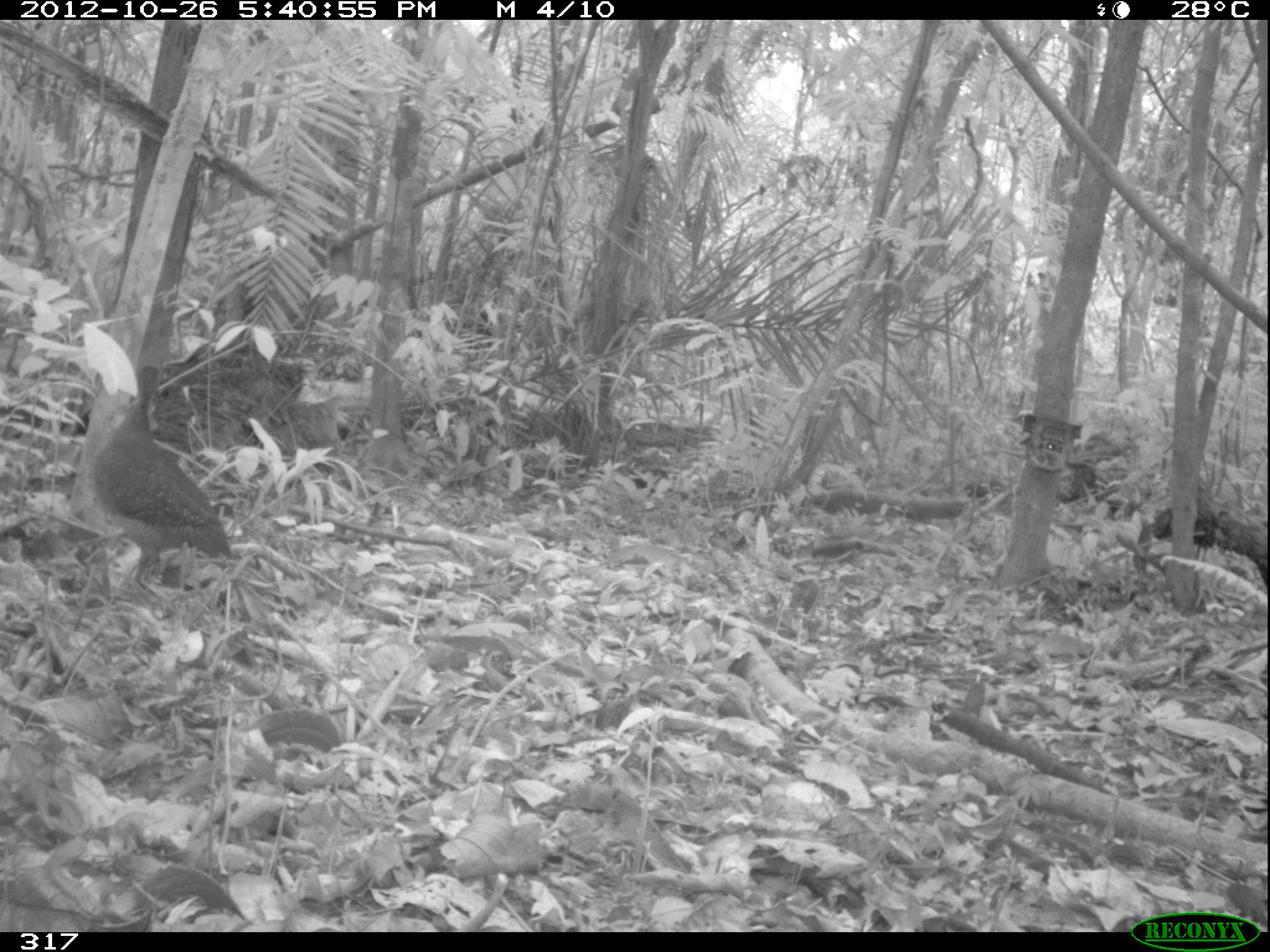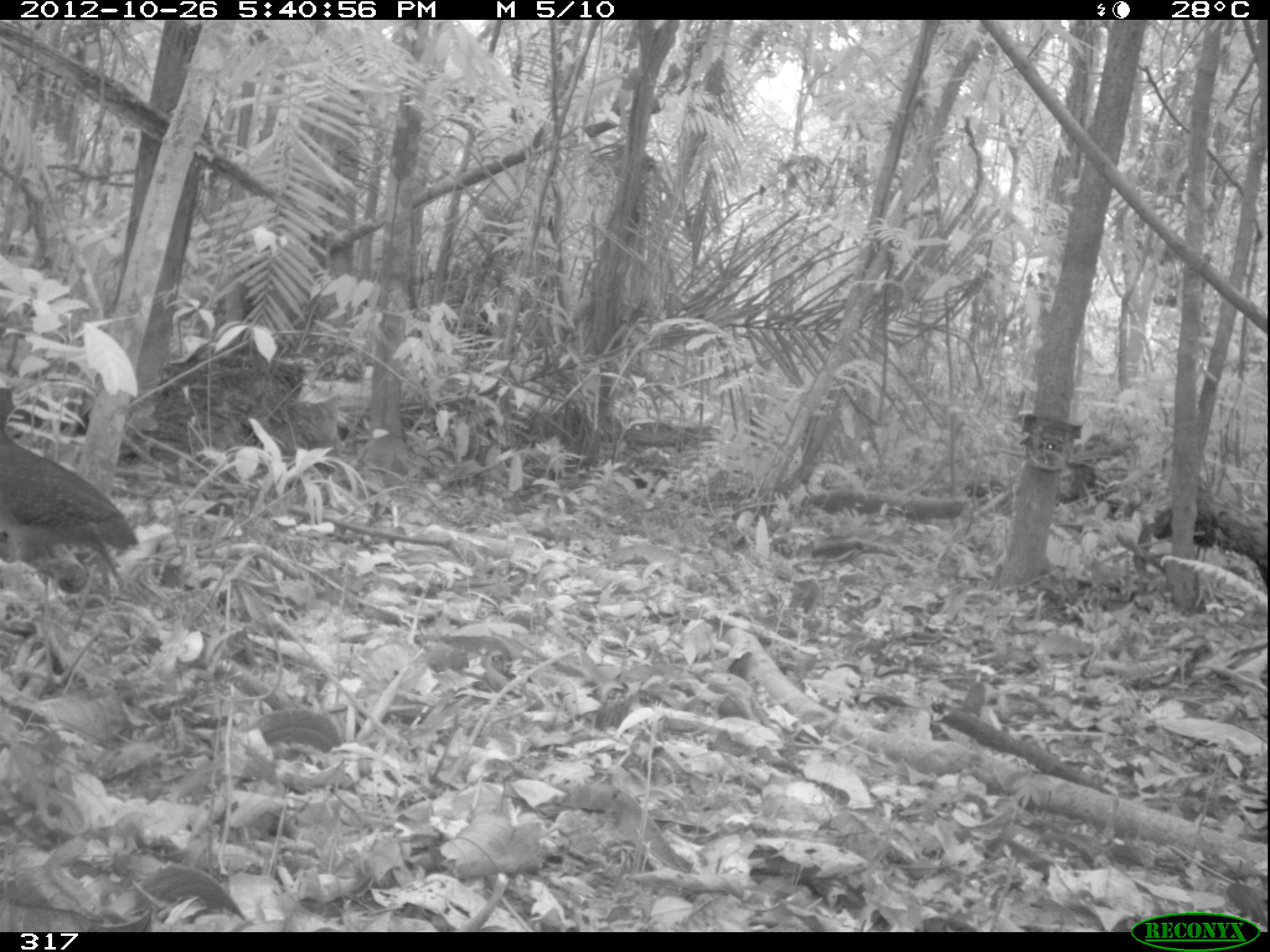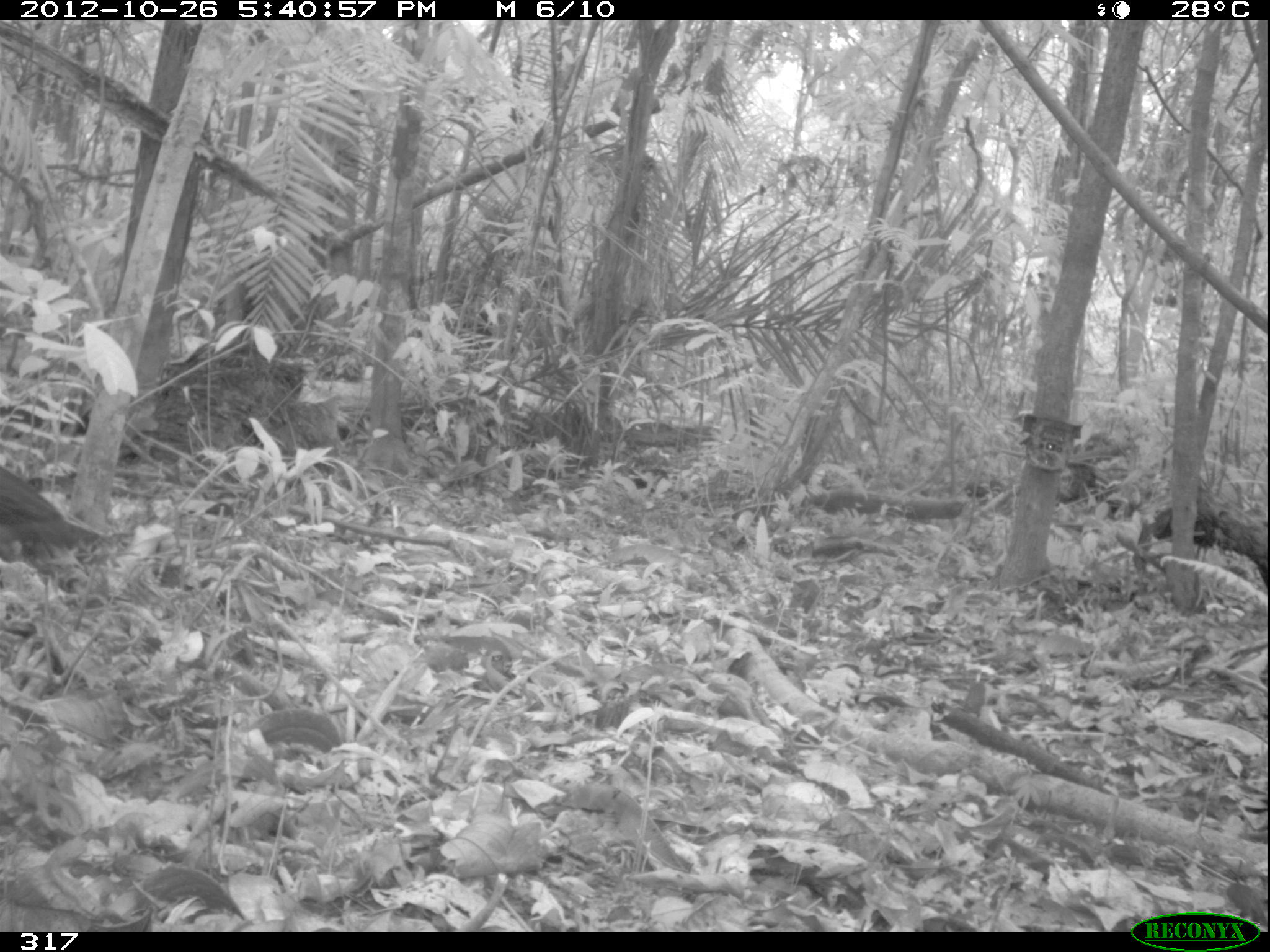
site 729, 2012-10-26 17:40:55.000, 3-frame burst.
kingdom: Animalia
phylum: Chordata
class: Aves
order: Galliformes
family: Phasianidae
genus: Alectoris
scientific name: Alectoris rufa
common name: red-legged partridge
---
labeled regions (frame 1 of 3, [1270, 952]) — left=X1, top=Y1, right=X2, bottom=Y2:
alectoris rufa: left=74, top=320, right=234, bottom=595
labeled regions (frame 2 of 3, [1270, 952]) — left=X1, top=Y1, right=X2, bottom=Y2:
alectoris rufa: left=1, top=387, right=141, bottom=619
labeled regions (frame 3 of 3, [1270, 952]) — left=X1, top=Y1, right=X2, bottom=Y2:
alectoris rufa: left=0, top=465, right=103, bottom=563